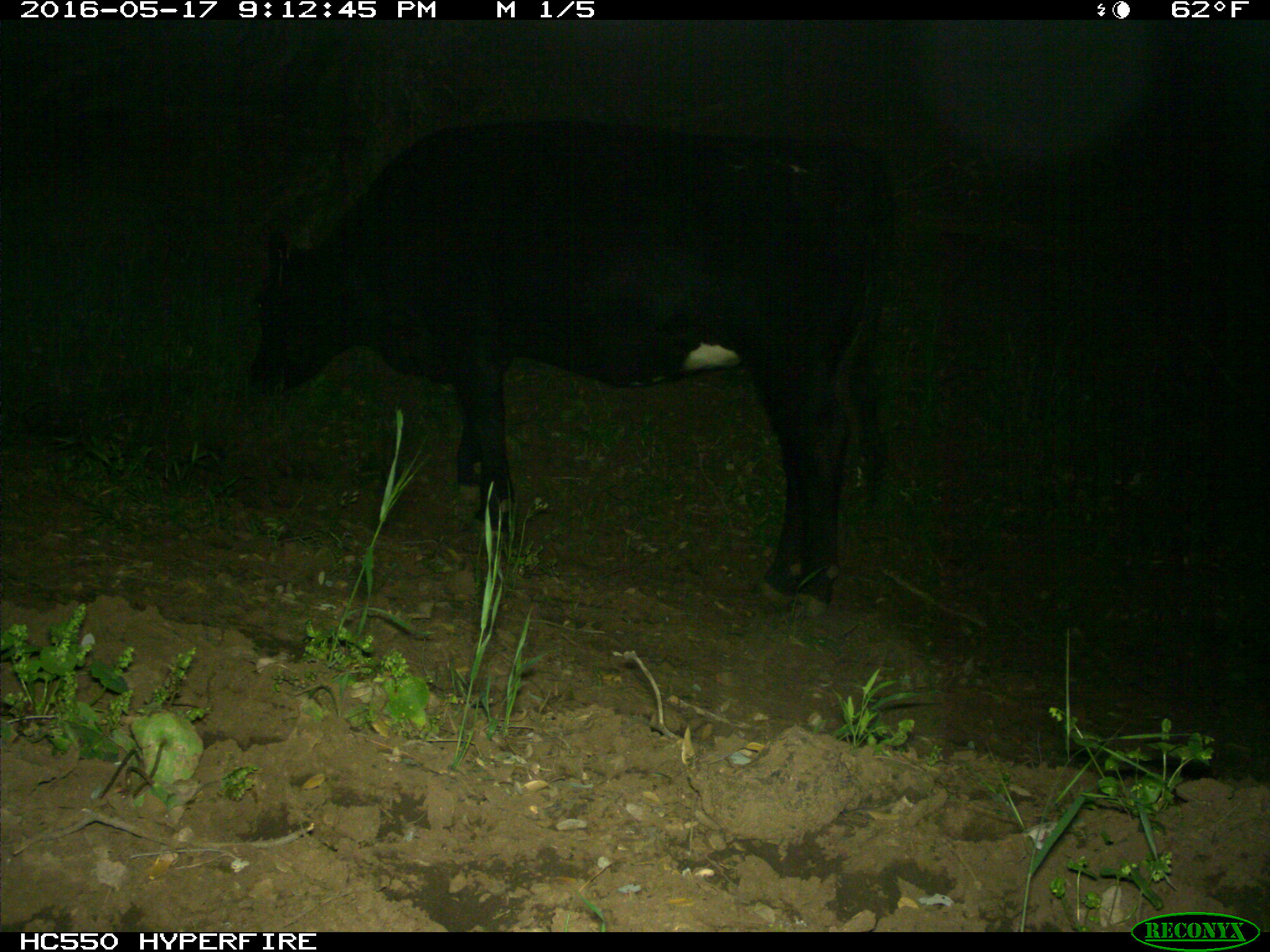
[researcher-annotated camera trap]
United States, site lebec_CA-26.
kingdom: Animalia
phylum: Chordata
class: Mammalia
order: Artiodactyla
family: Bovidae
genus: Bos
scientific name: Bos taurus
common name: domestic cow